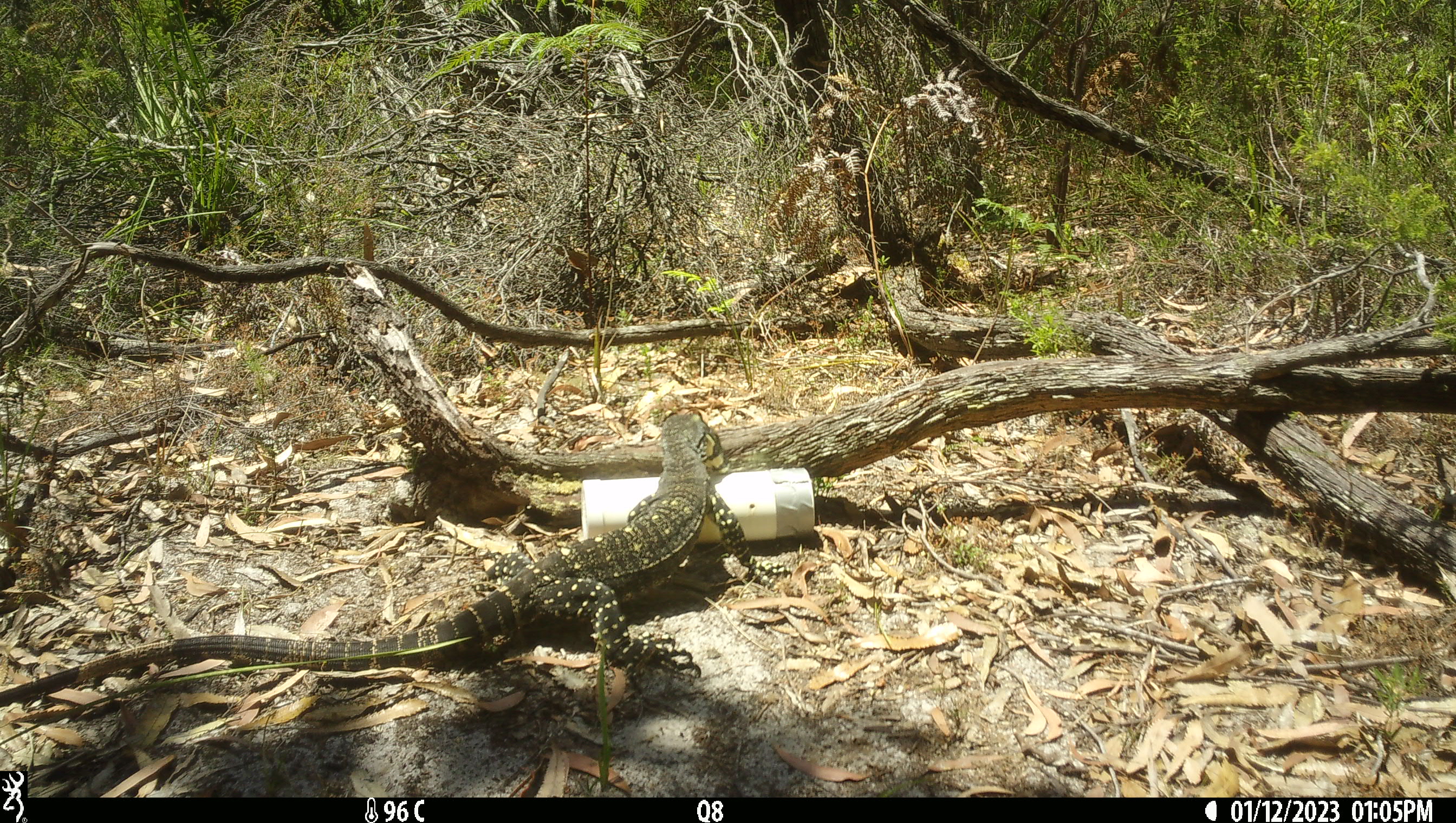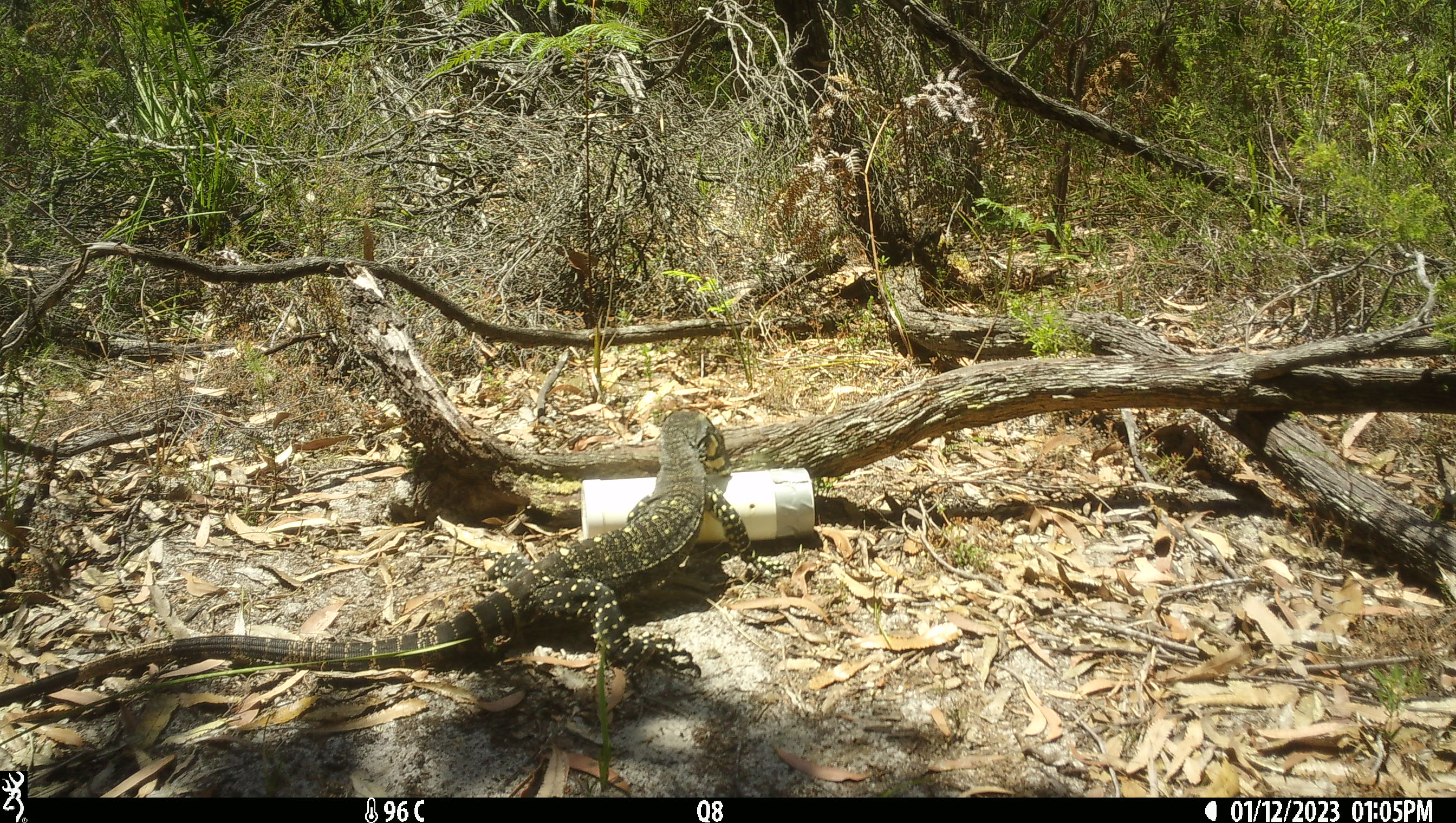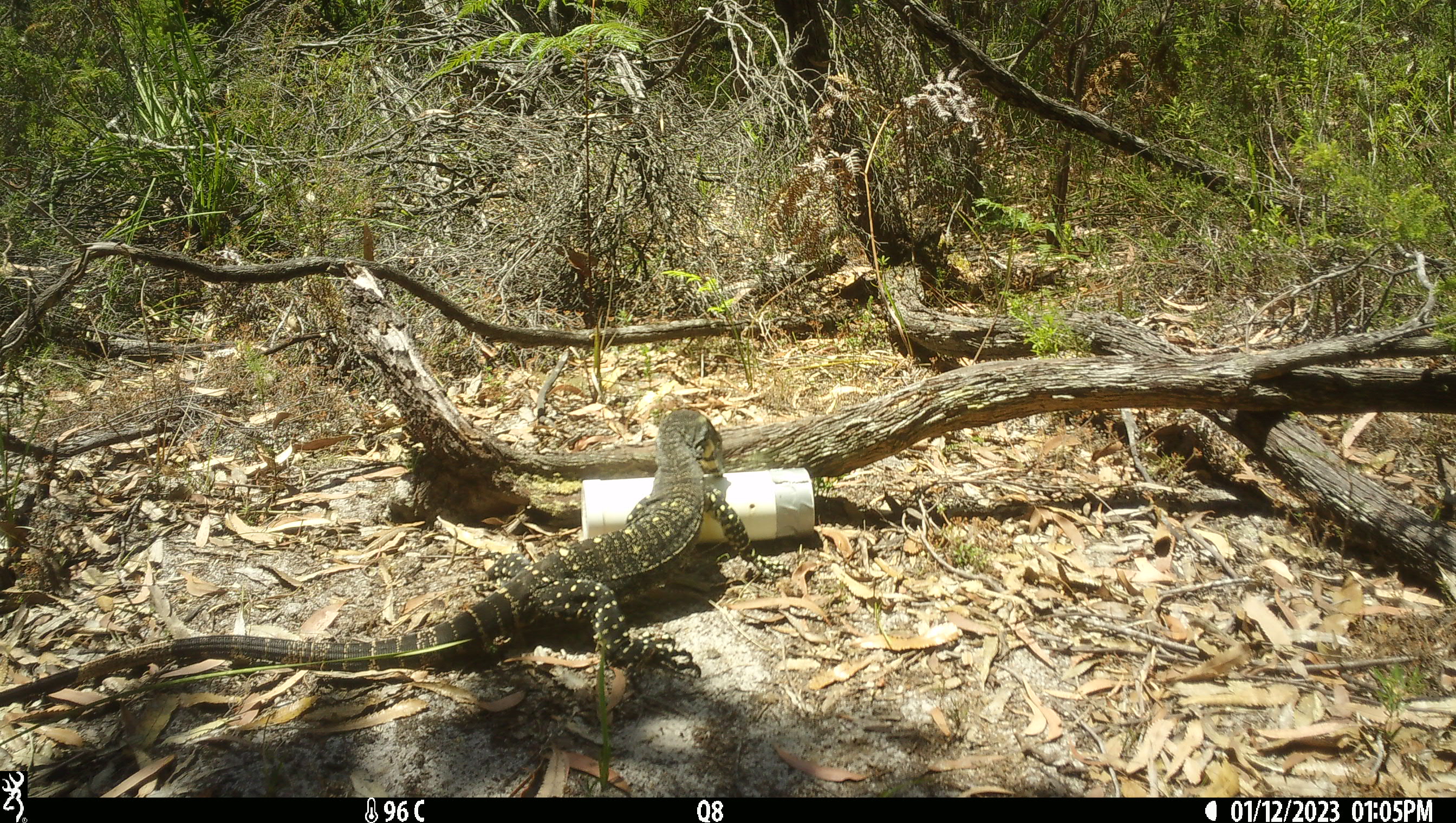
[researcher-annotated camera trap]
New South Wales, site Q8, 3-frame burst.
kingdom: Animalia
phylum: Chordata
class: Reptilia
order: Squamata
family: Varanidae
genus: Varanus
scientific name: Varanus varius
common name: lace monitor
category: goanna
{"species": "goanna (lace monitor) (Varanus varius)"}